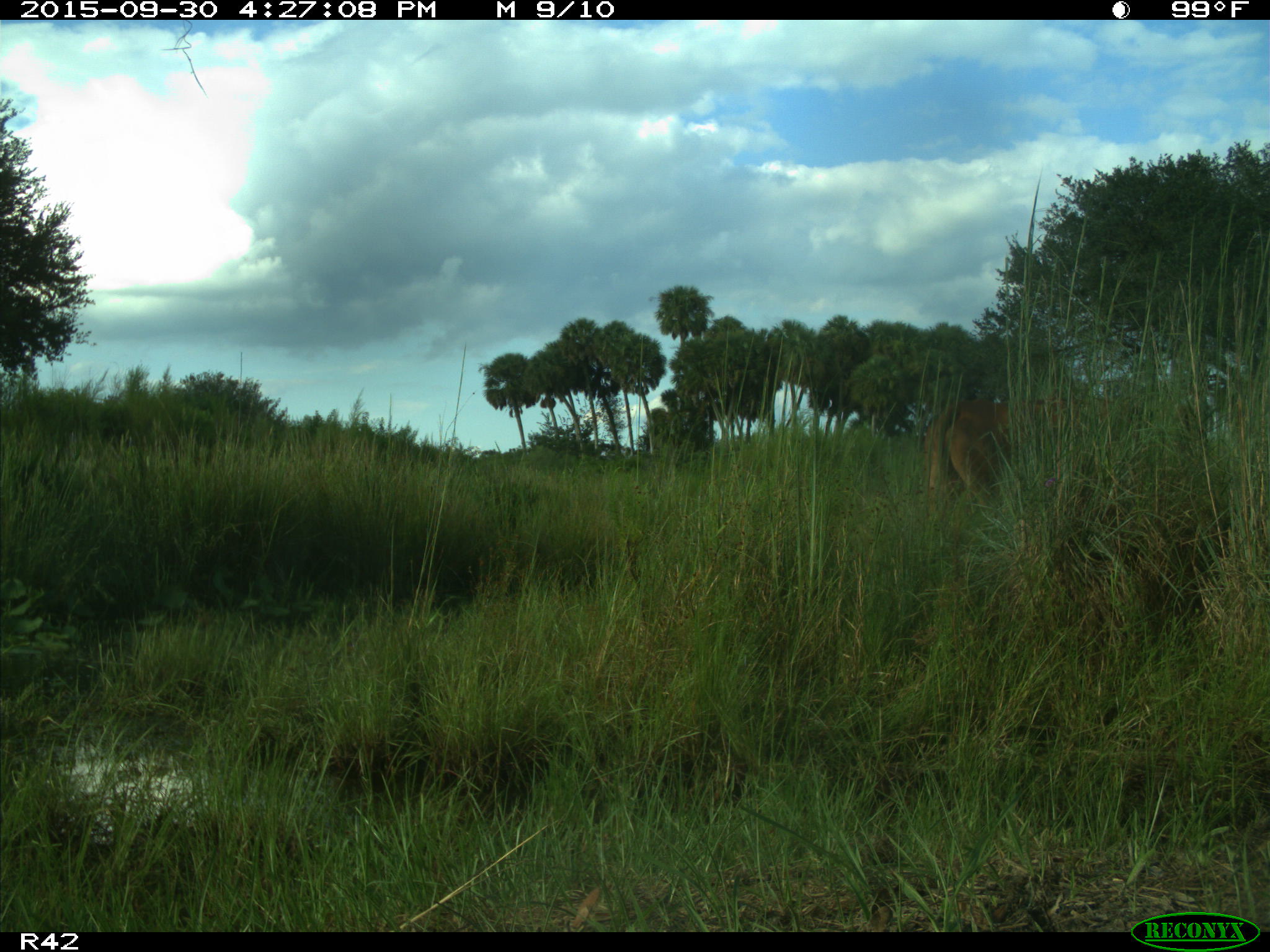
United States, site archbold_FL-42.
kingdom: Animalia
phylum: Chordata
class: Mammalia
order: Artiodactyla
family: Bovidae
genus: Bos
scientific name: Bos taurus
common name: domestic cow